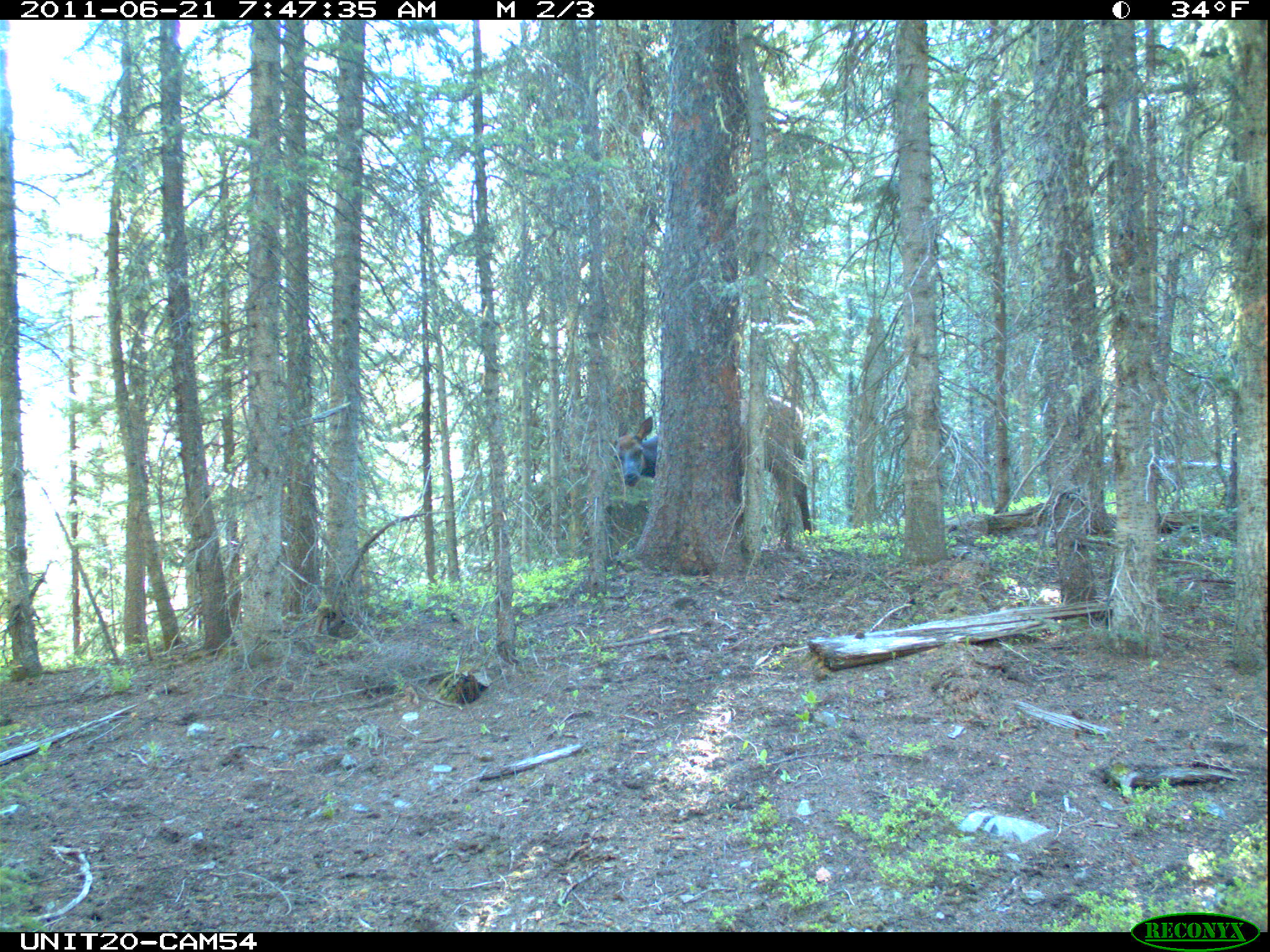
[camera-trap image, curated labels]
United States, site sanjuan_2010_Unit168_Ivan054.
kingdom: Animalia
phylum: Chordata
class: Mammalia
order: Artiodactyla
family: Cervidae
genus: Cervus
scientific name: Cervus elaphus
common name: red deer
Cervus elaphus (red deer).